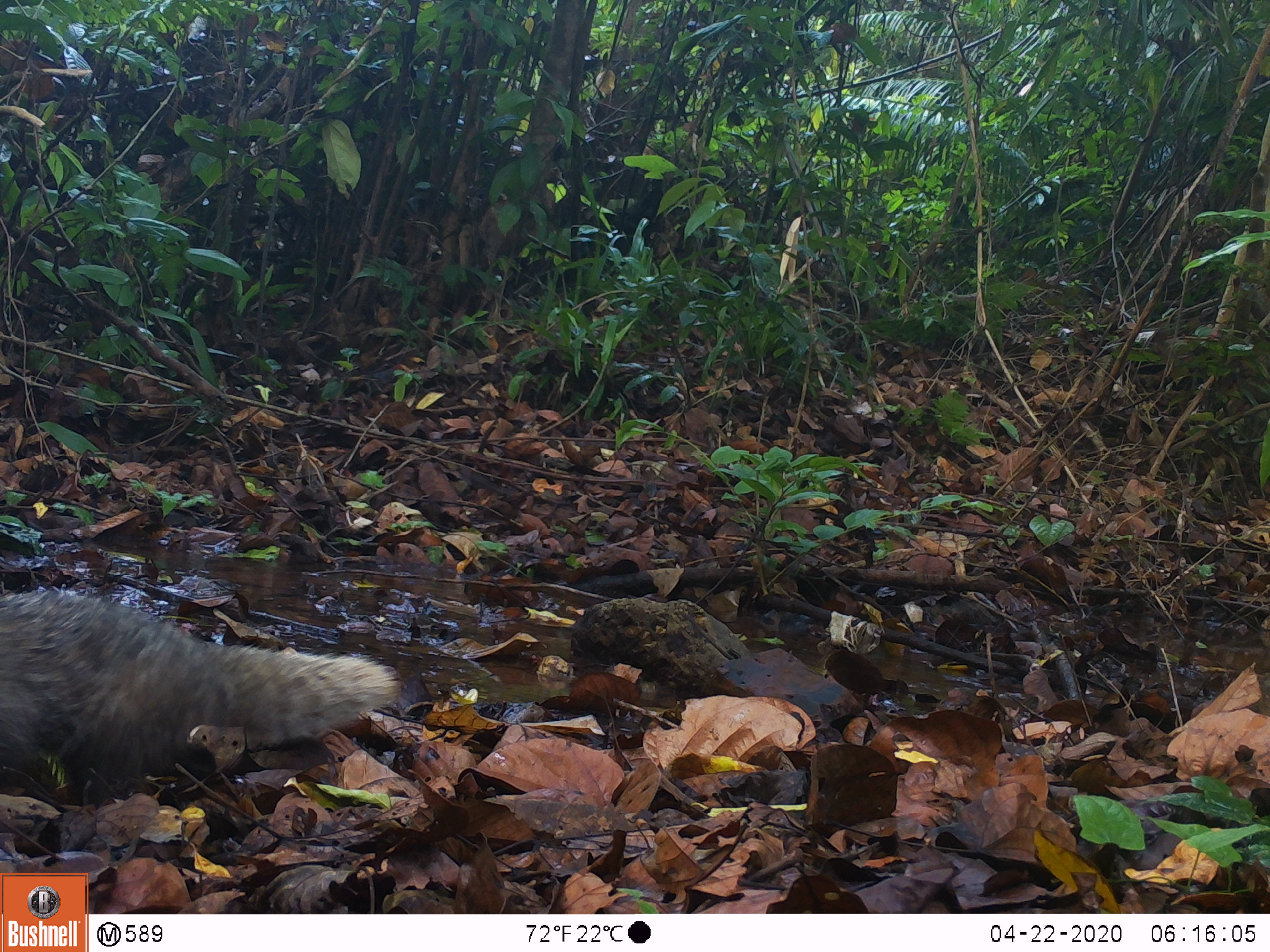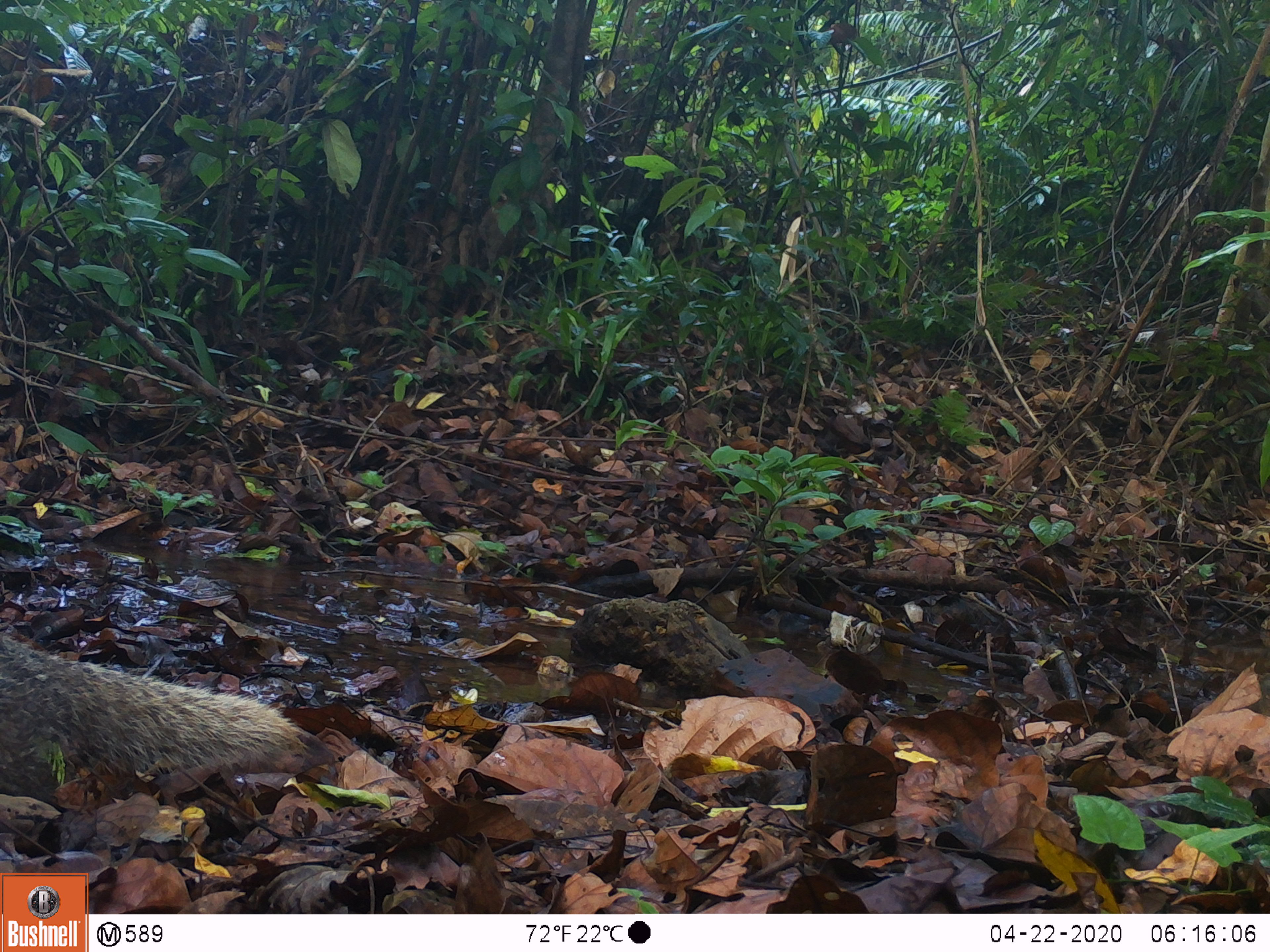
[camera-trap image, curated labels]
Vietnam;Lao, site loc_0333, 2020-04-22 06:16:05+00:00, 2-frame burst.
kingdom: Animalia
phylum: Chordata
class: Mammalia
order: Carnivora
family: Herpestidae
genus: Urva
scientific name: Urva urva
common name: crab-eating mongoose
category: crab eating mongoose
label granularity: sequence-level